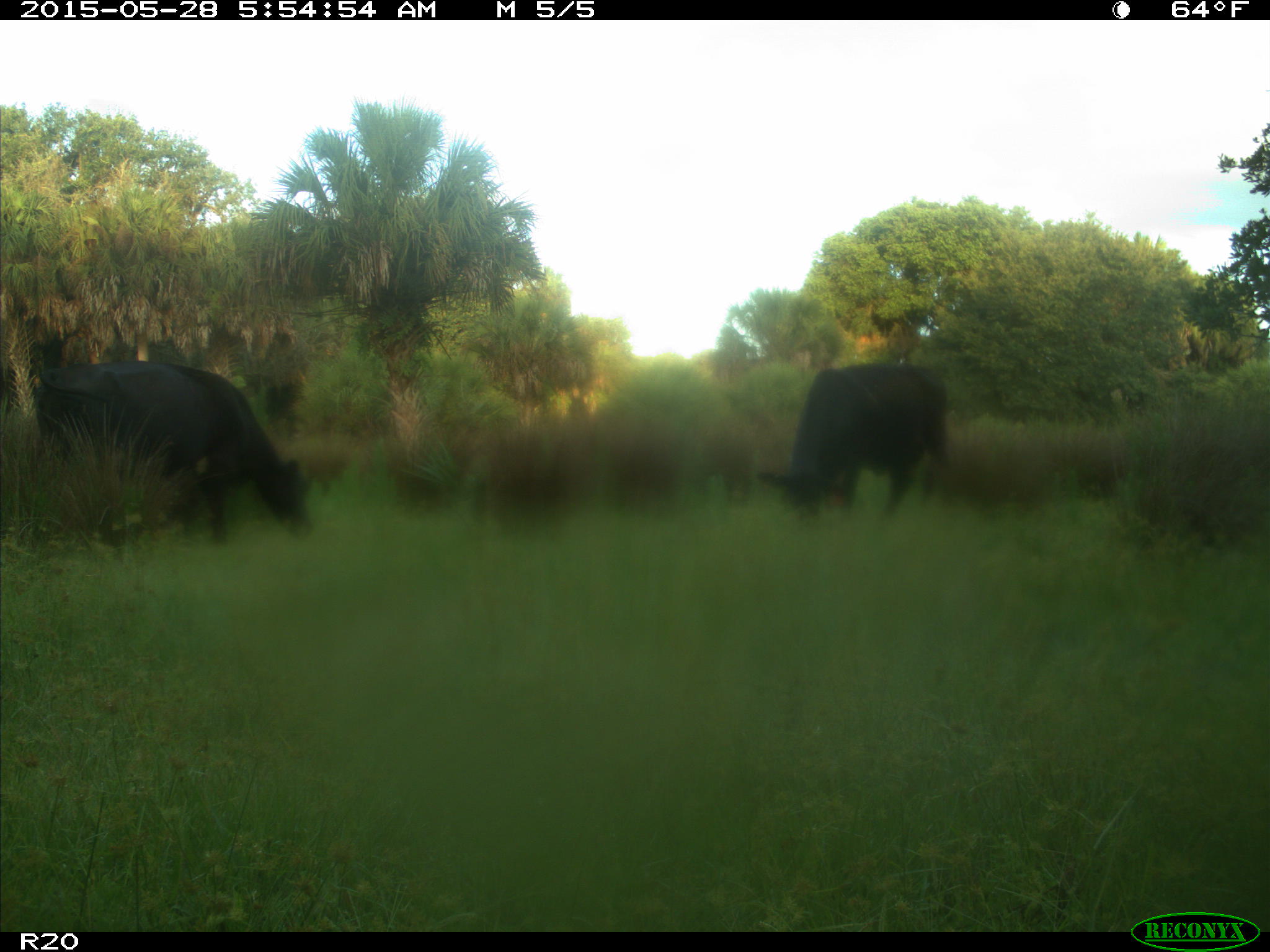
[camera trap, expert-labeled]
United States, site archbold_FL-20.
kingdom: Animalia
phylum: Chordata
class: Mammalia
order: Artiodactyla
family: Bovidae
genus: Bos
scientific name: Bos taurus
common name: domestic cow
Bos taurus (domestic cow).